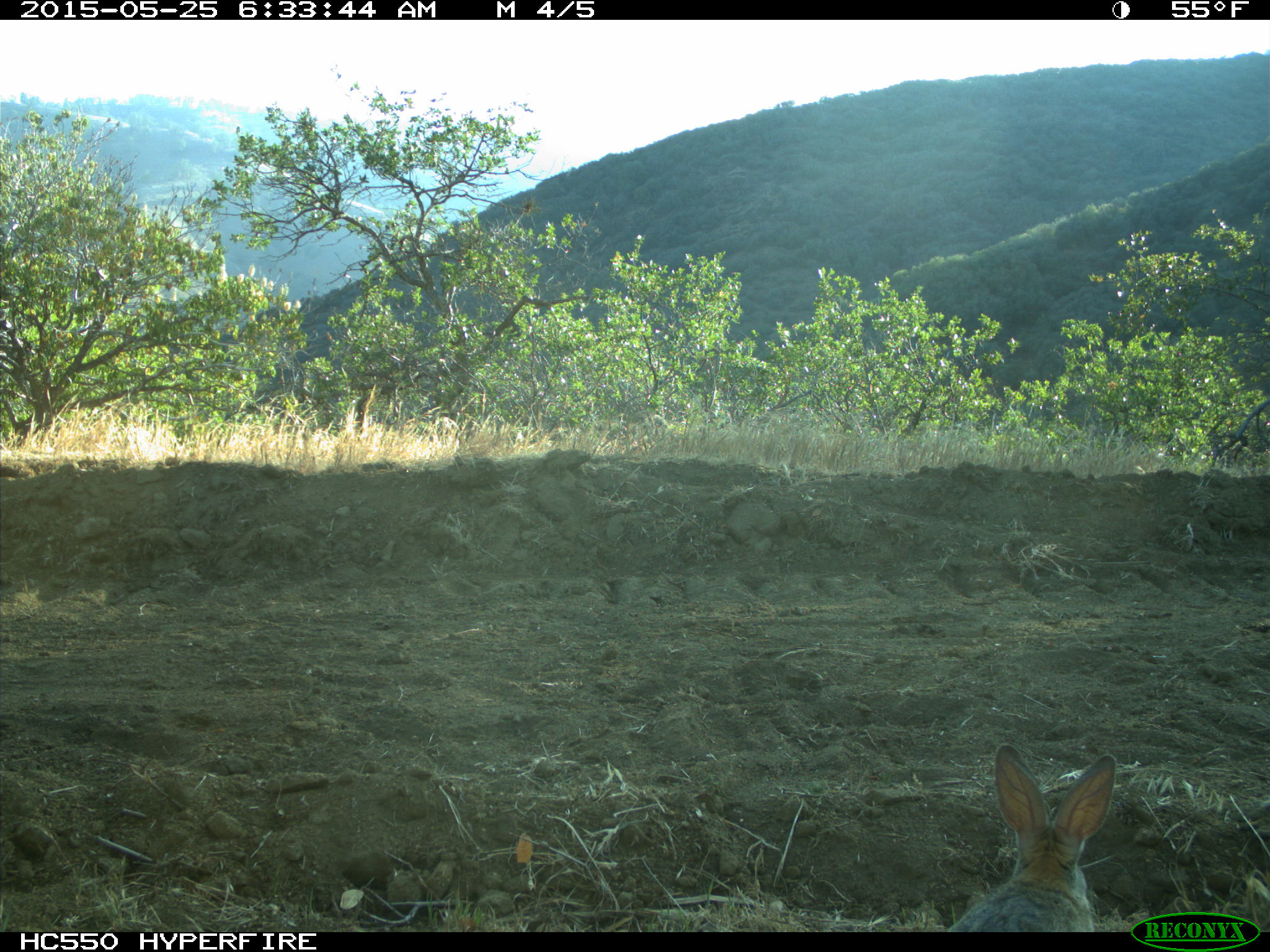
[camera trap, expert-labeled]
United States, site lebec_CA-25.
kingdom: Animalia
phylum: Chordata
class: Mammalia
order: Lagomorpha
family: Leporidae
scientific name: Leporidae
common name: rabbits and hares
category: unidentified rabbit